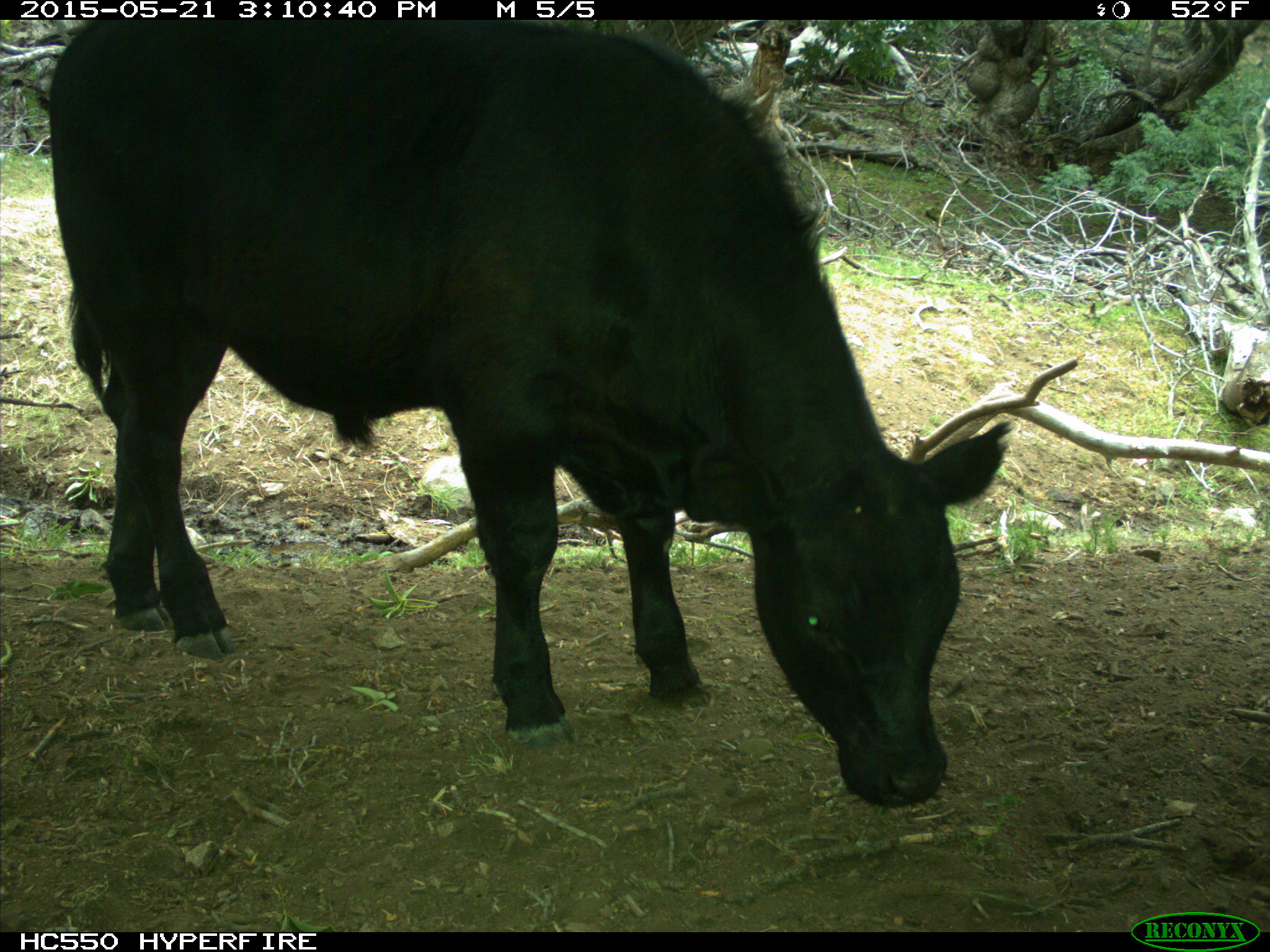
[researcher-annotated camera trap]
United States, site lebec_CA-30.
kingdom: Animalia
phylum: Chordata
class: Mammalia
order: Artiodactyla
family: Bovidae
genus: Bos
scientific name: Bos taurus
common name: domestic cow